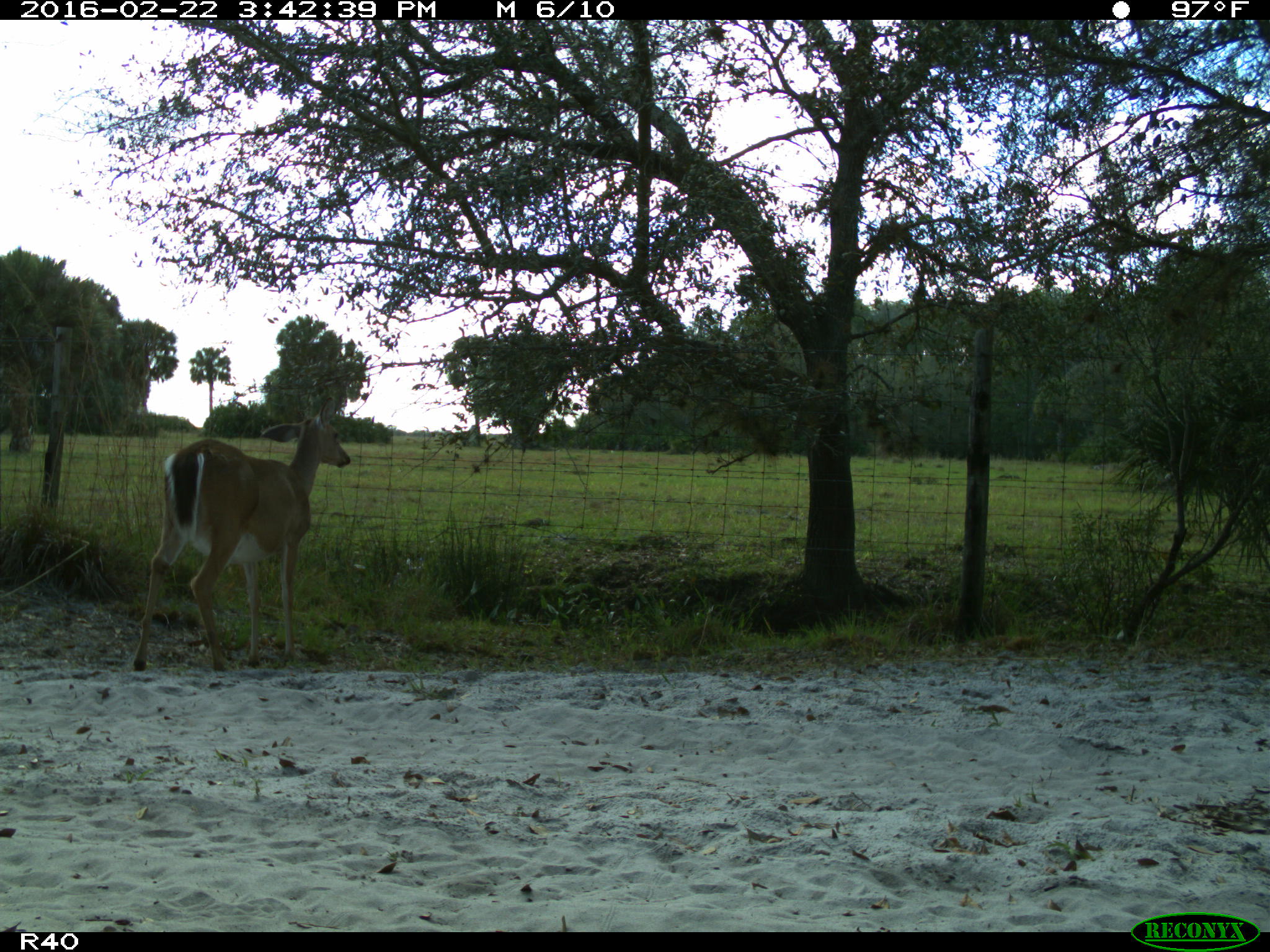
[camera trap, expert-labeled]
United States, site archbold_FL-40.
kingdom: Animalia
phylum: Chordata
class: Mammalia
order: Artiodactyla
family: Cervidae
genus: Odocoileus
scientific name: Odocoileus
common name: deer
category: unidentified deer